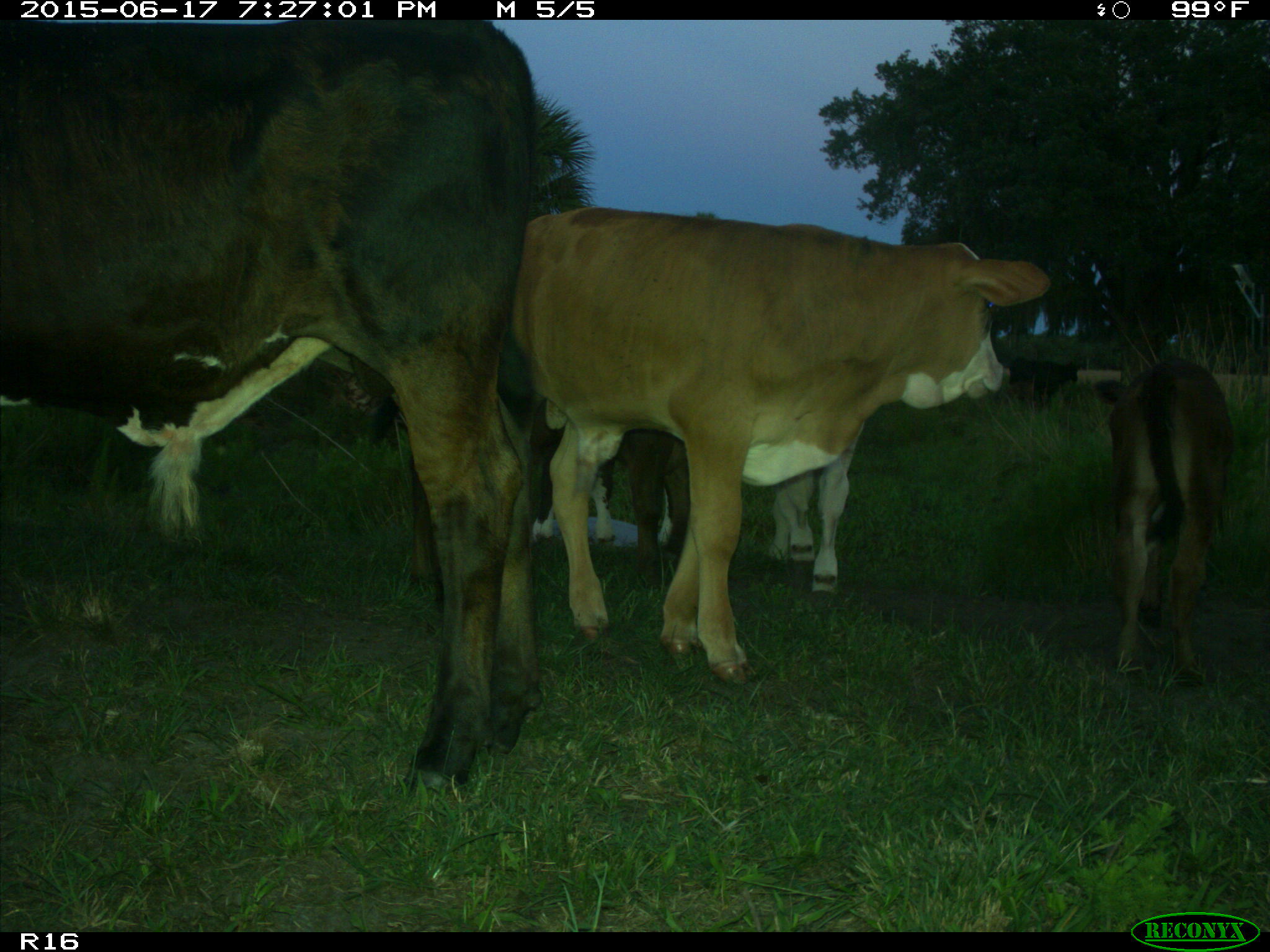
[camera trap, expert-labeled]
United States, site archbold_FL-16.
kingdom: Animalia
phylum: Chordata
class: Mammalia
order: Artiodactyla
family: Bovidae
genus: Bos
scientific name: Bos taurus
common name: domestic cow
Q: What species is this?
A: Bos taurus (domestic cow).